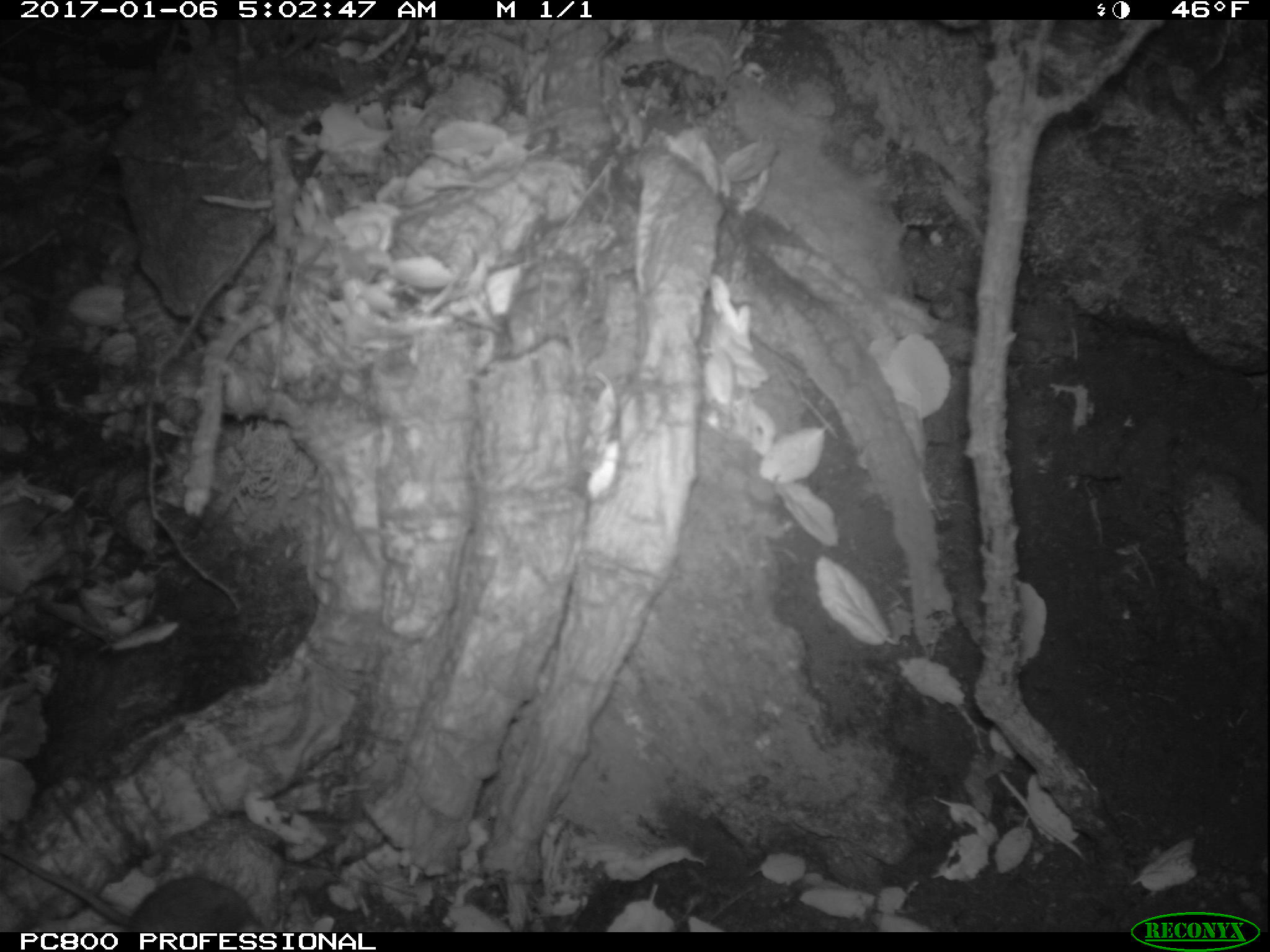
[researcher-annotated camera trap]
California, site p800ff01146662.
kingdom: Animalia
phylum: Chordata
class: Mammalia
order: Rodentia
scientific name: Rodentia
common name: rodent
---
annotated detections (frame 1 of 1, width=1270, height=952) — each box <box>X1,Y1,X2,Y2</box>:
rodent: <box>0,847,268,932</box>